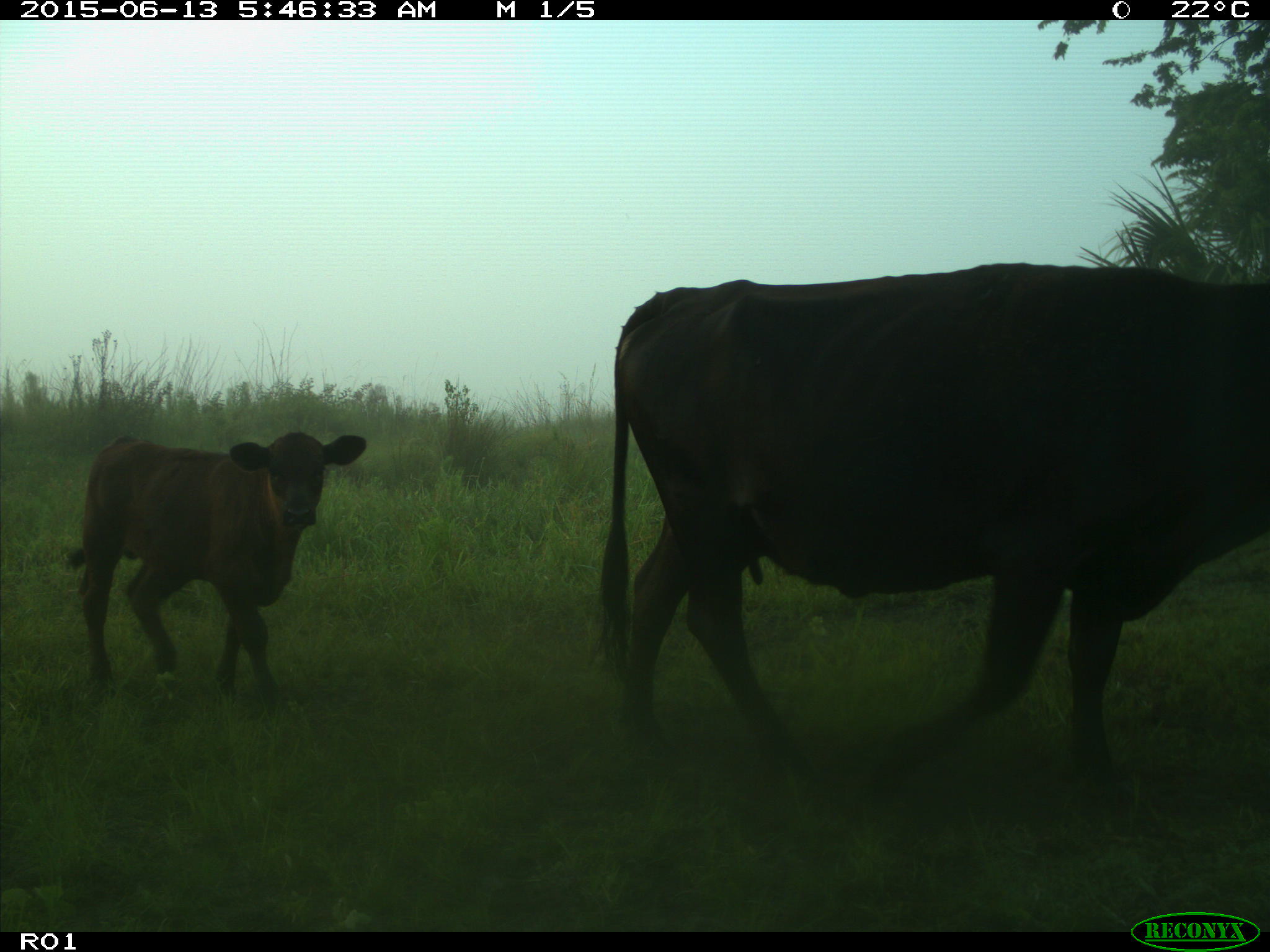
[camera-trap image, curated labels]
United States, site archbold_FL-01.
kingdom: Animalia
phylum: Chordata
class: Mammalia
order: Artiodactyla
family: Bovidae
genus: Bos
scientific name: Bos taurus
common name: domestic cow